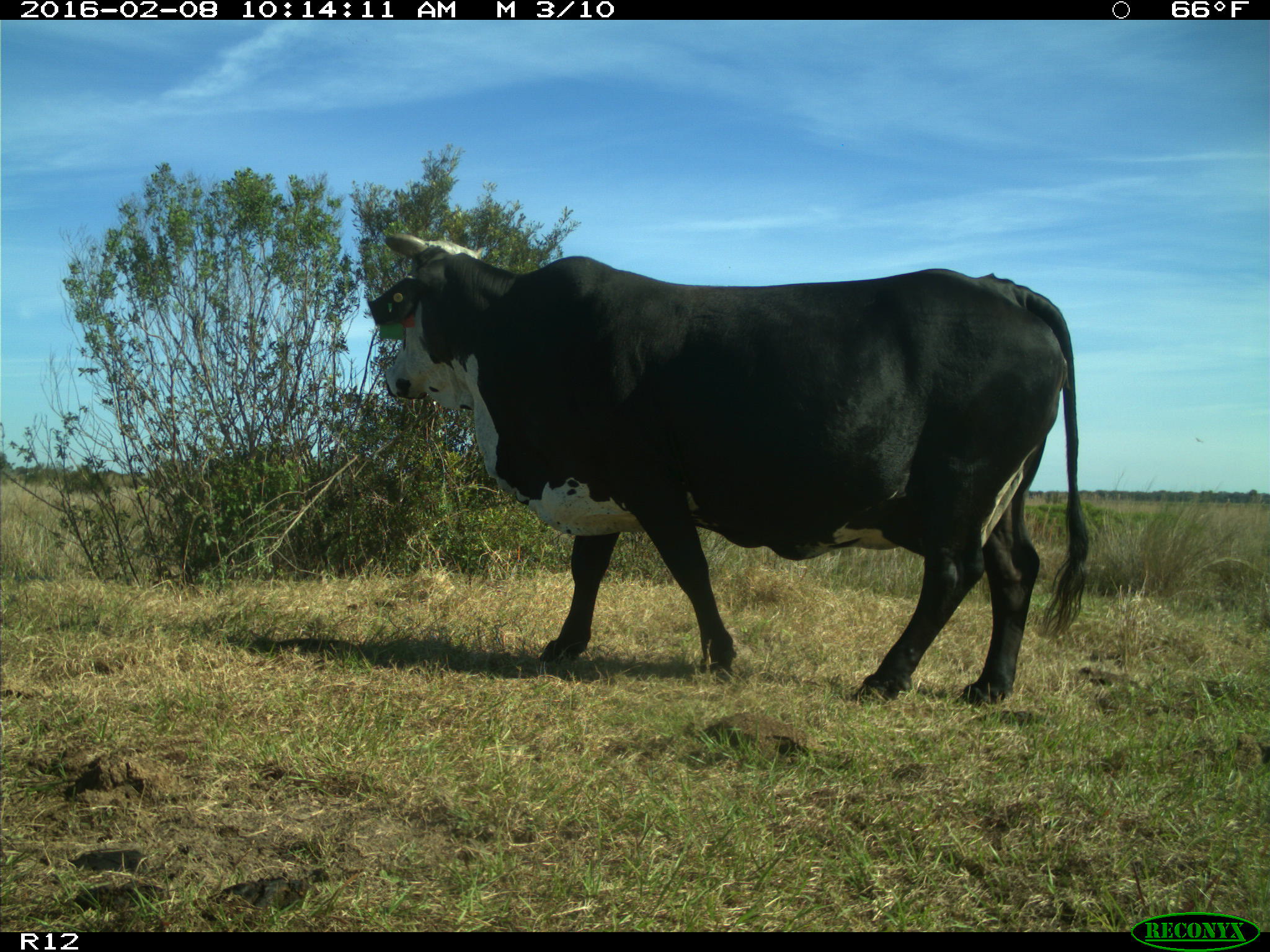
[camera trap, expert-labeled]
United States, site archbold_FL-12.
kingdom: Animalia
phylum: Chordata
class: Mammalia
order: Artiodactyla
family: Bovidae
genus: Bos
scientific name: Bos taurus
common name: domestic cow